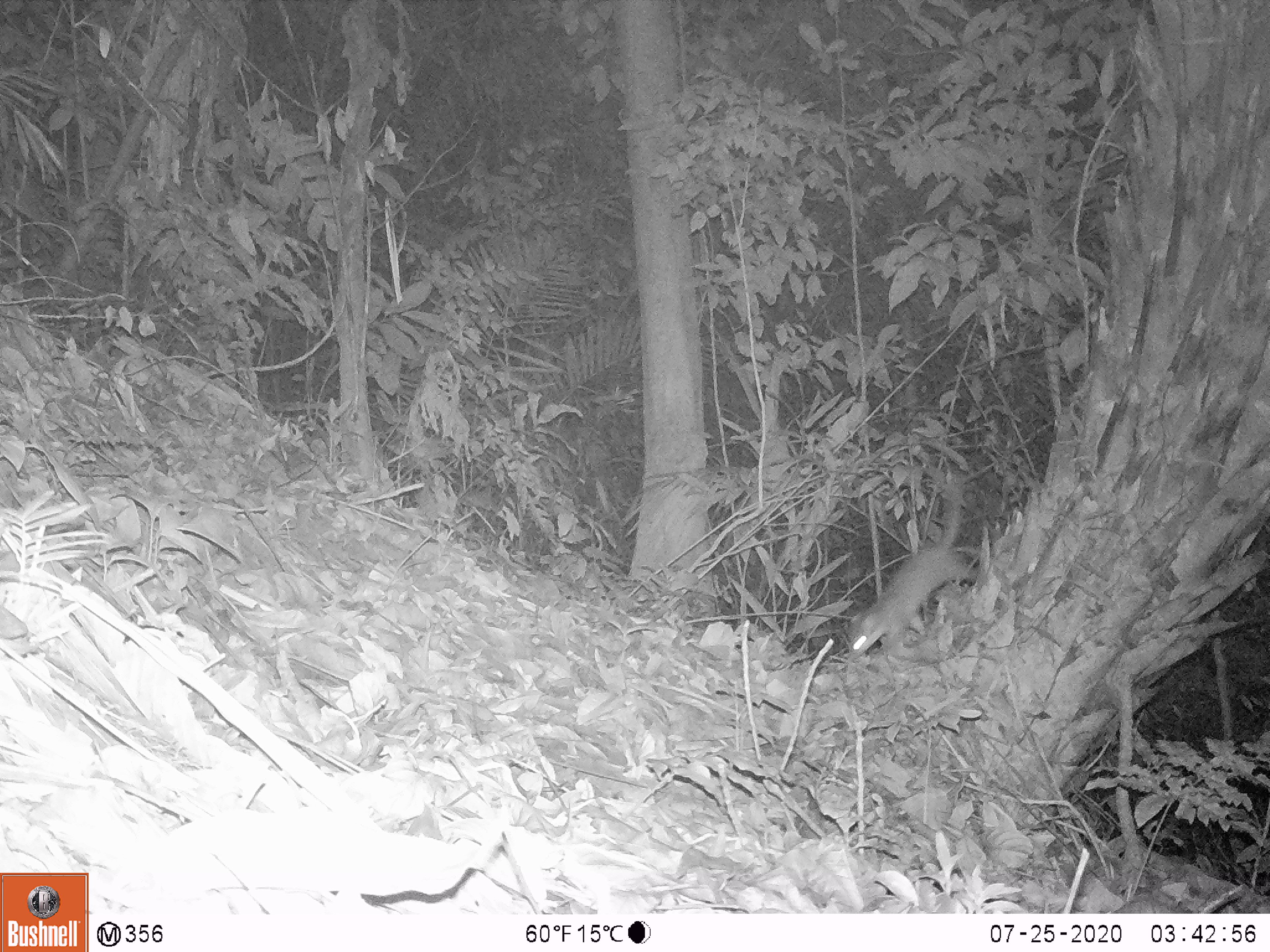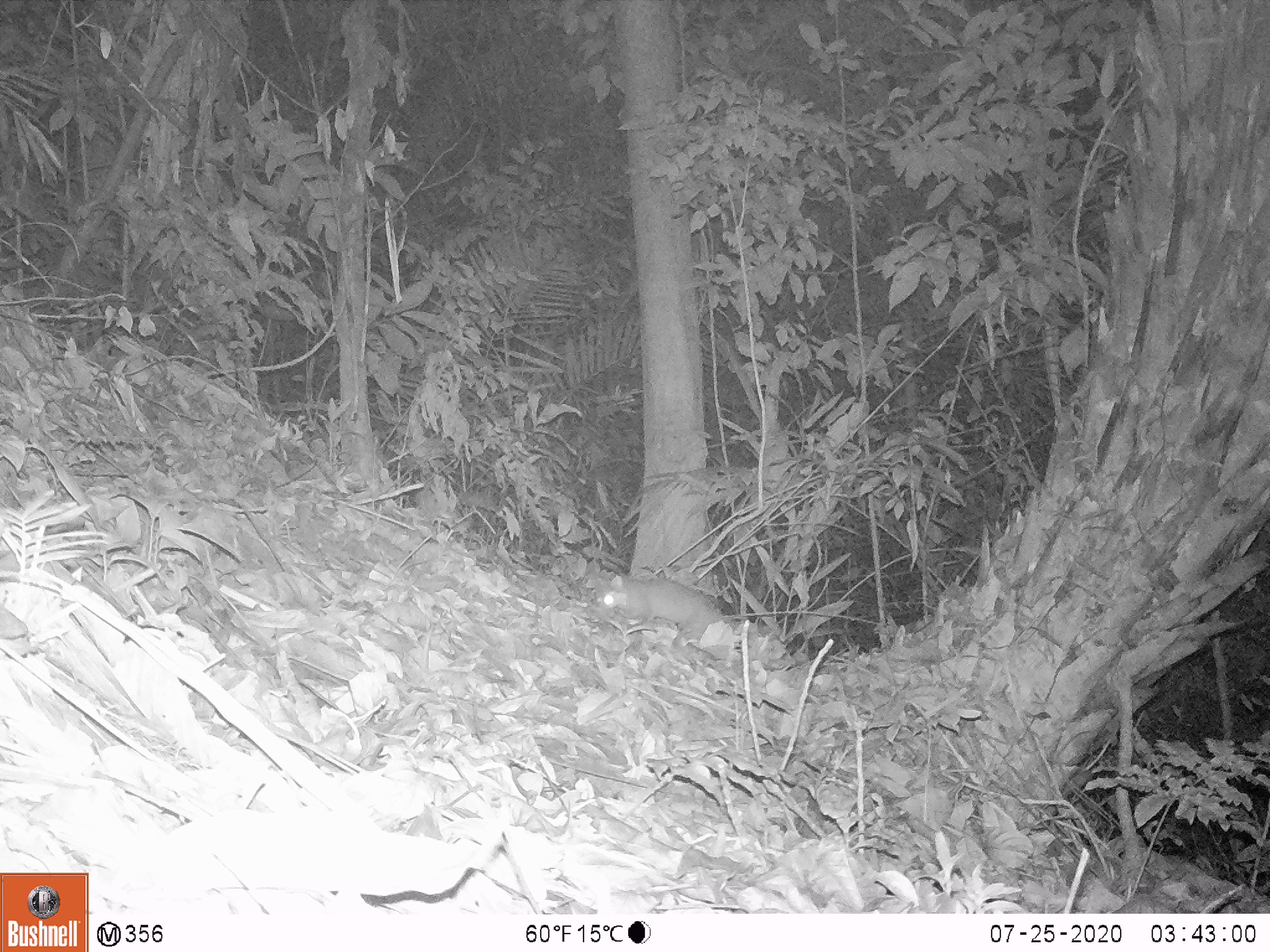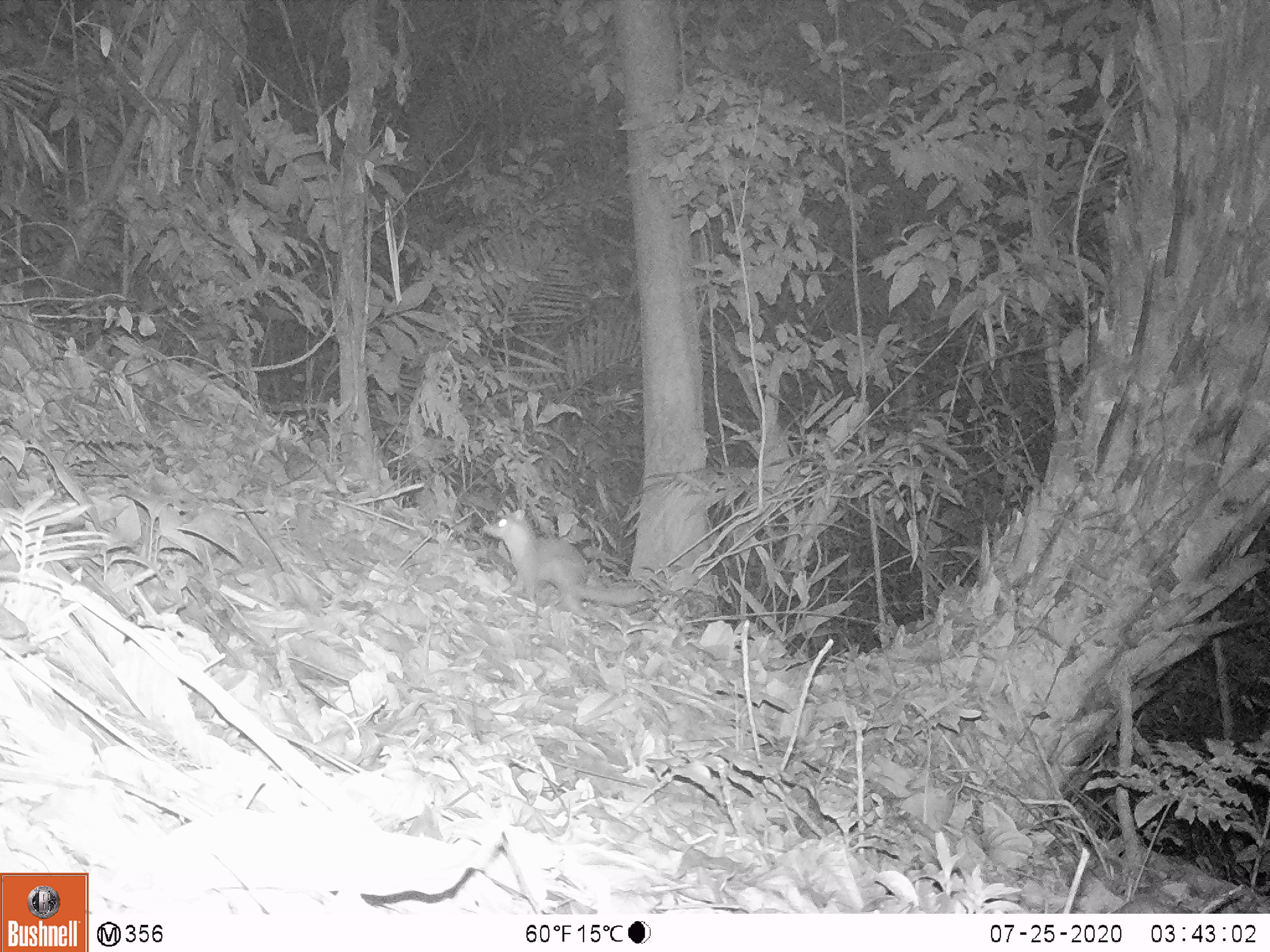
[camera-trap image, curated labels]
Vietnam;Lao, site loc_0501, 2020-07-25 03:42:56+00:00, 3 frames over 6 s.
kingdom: Animalia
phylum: Chordata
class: Mammalia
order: Carnivora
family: Mustelidae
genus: Melogale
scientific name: Melogale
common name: ferret badger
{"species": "ferret badger (Melogale)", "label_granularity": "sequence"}